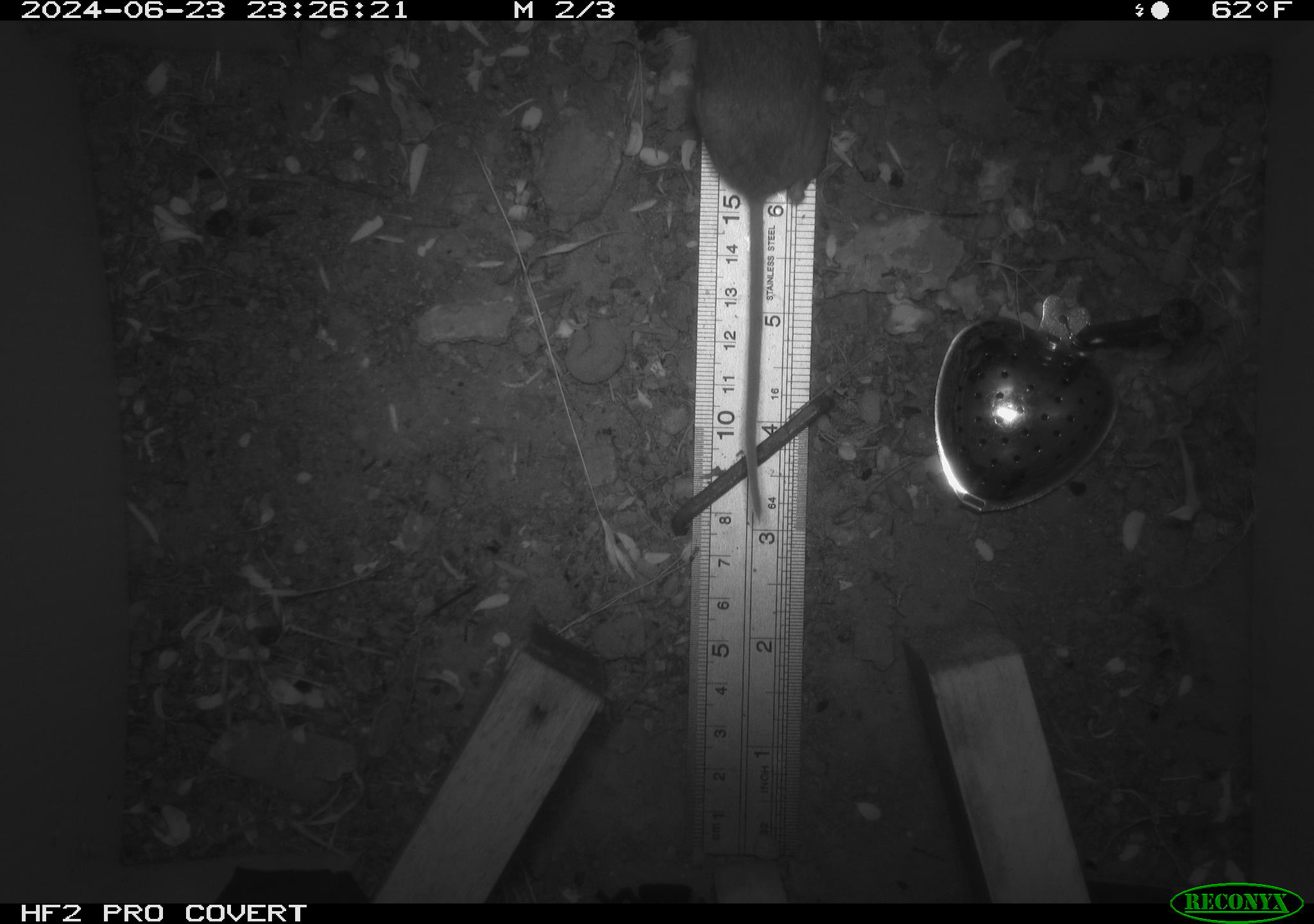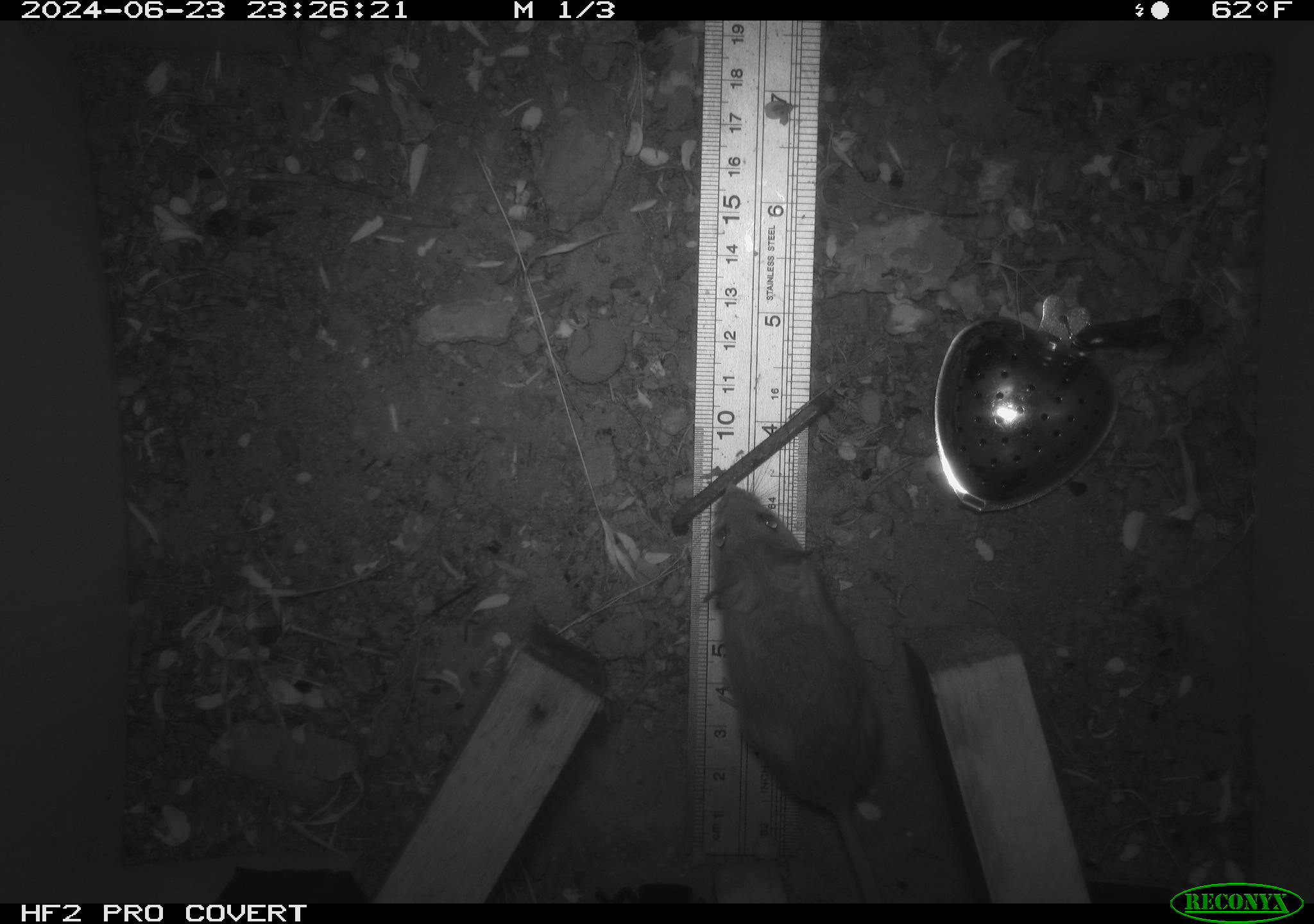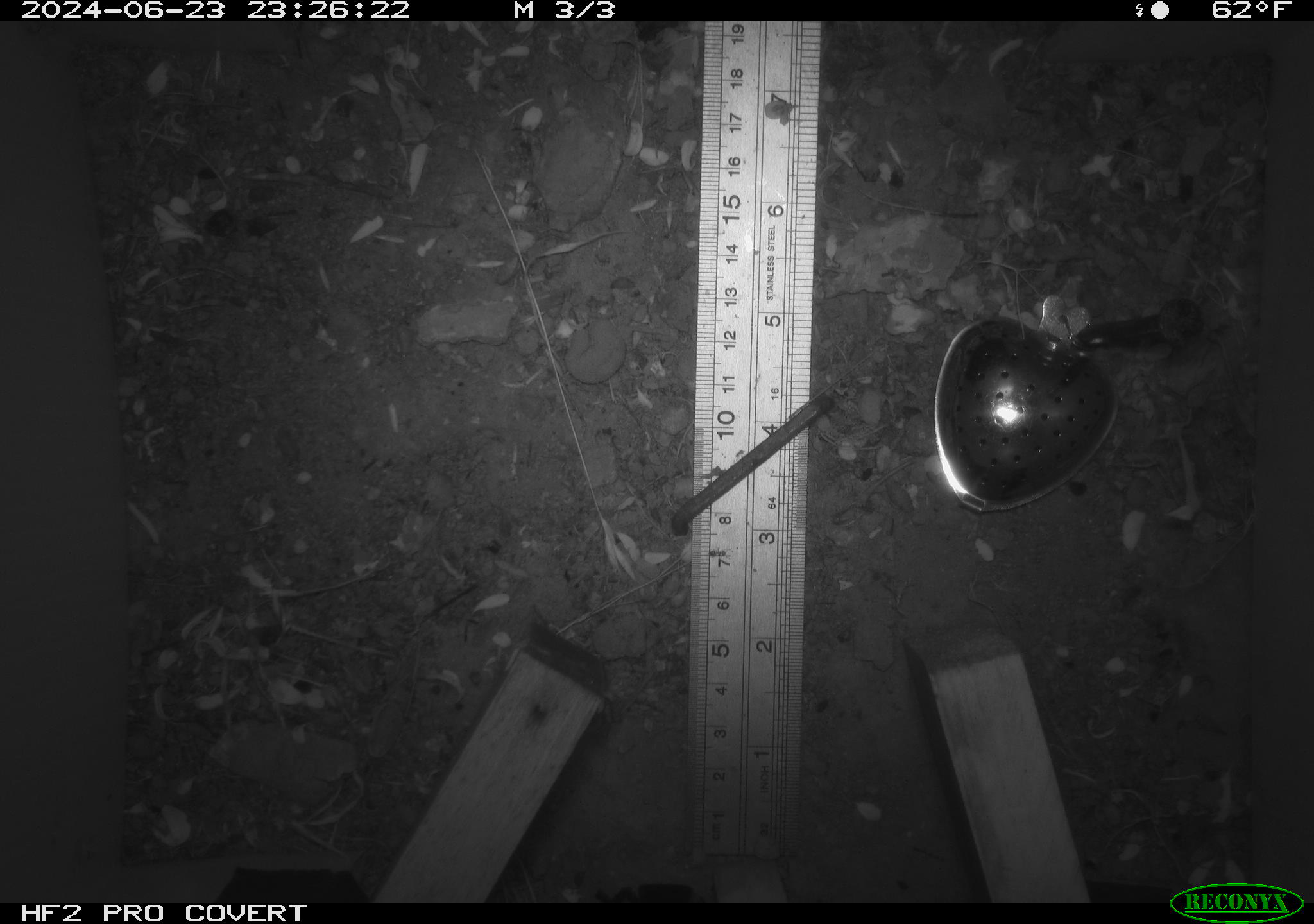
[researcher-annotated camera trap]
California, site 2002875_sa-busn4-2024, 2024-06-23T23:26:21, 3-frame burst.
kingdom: Animalia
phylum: Chordata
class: Mammalia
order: Rodentia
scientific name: Rodentia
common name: rodent